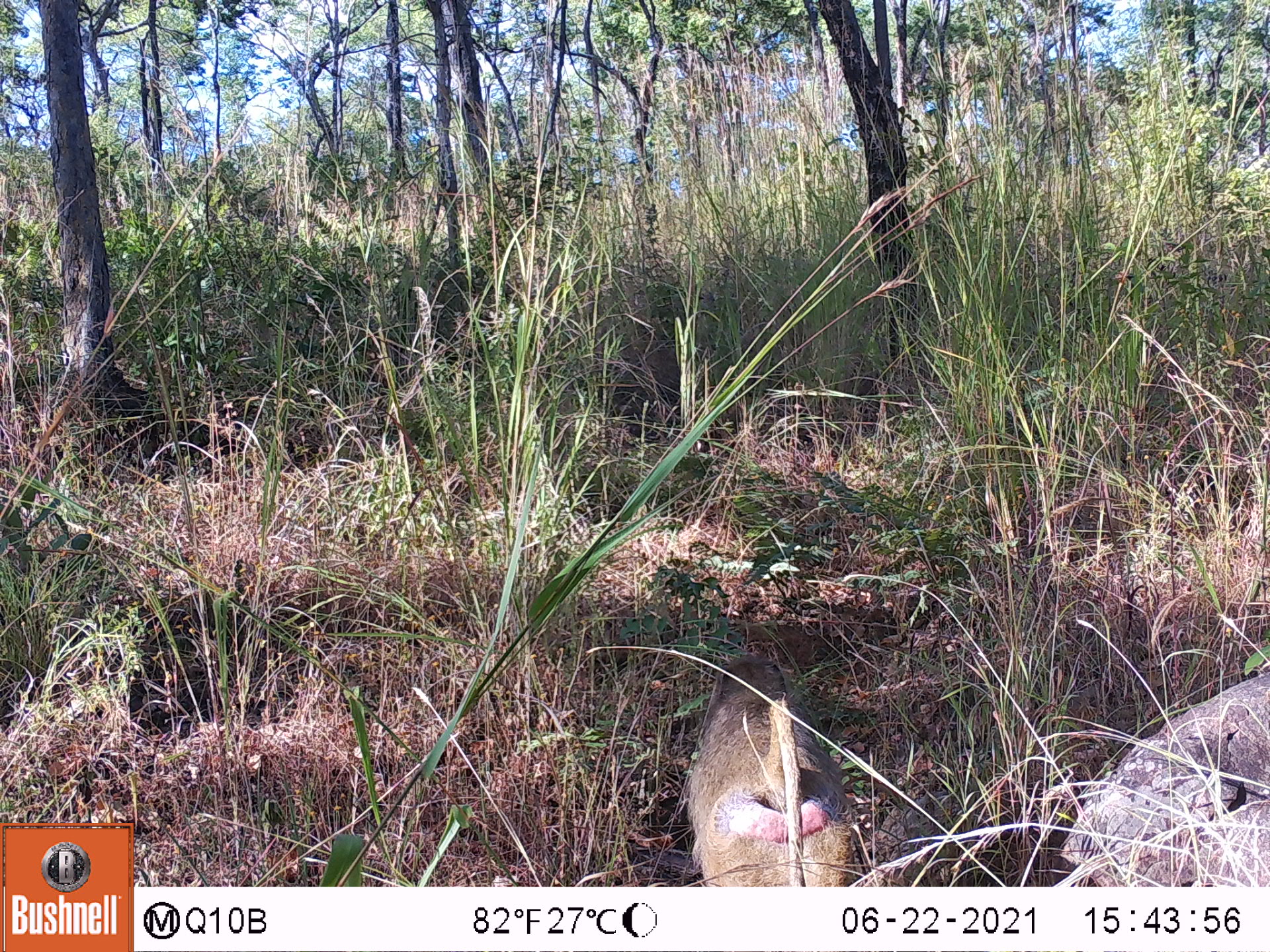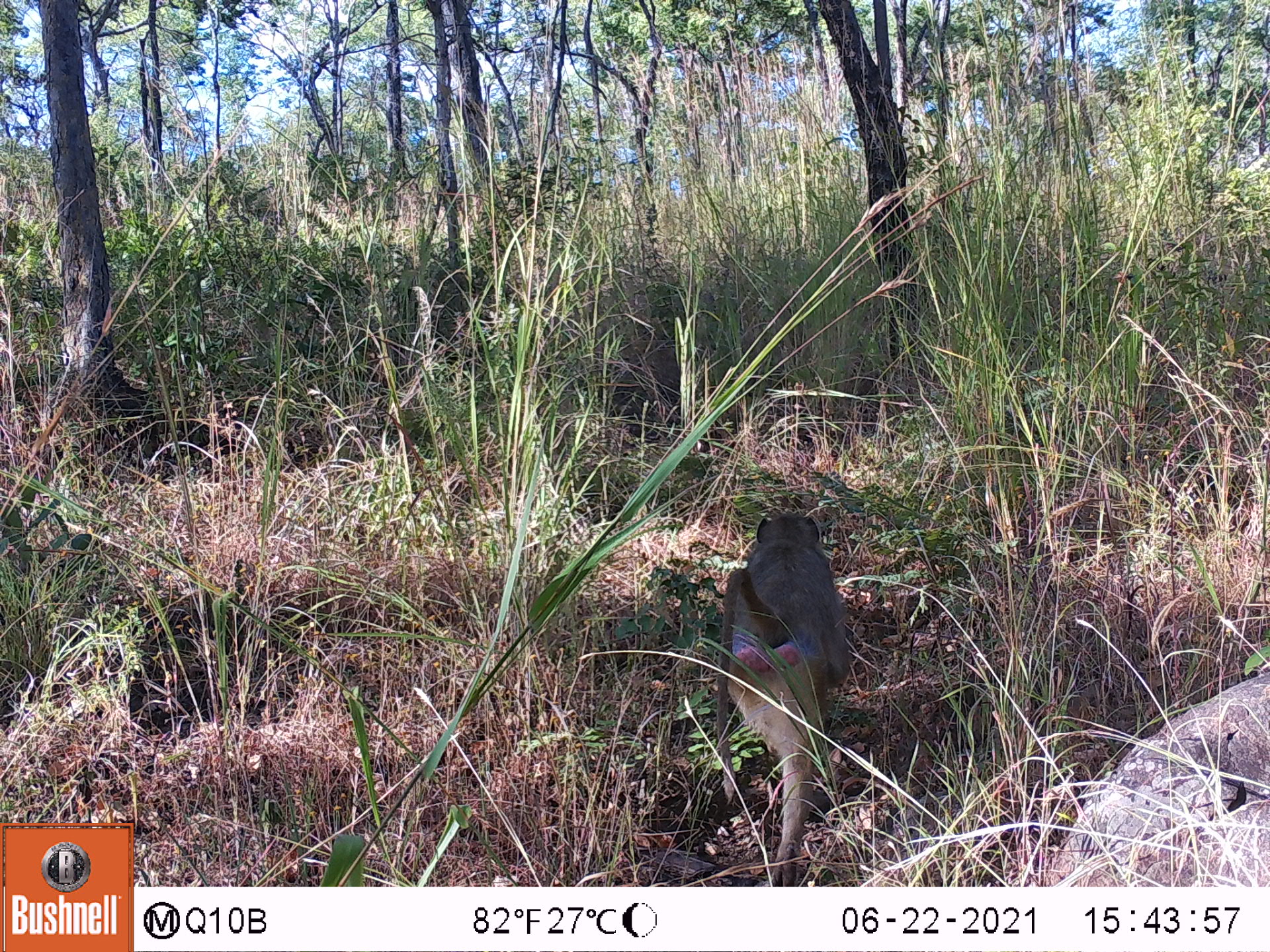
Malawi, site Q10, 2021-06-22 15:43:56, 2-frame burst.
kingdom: Animalia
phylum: Chordata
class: Mammalia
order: Primates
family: Cercopithecidae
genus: Papio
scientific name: Papio cynocephalus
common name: yellow baboon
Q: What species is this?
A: Yellow baboon (Papio cynocephalus).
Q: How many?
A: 2.